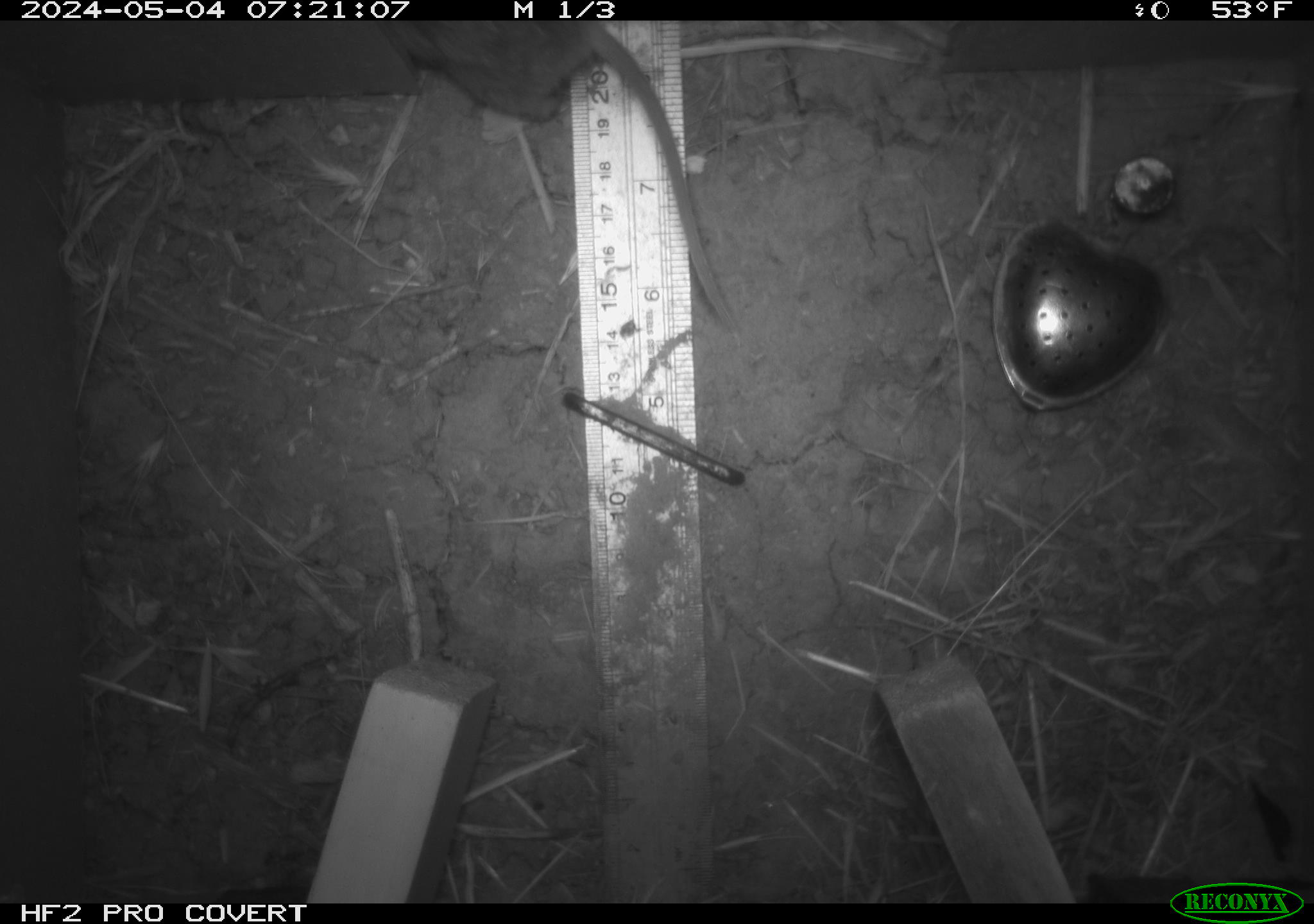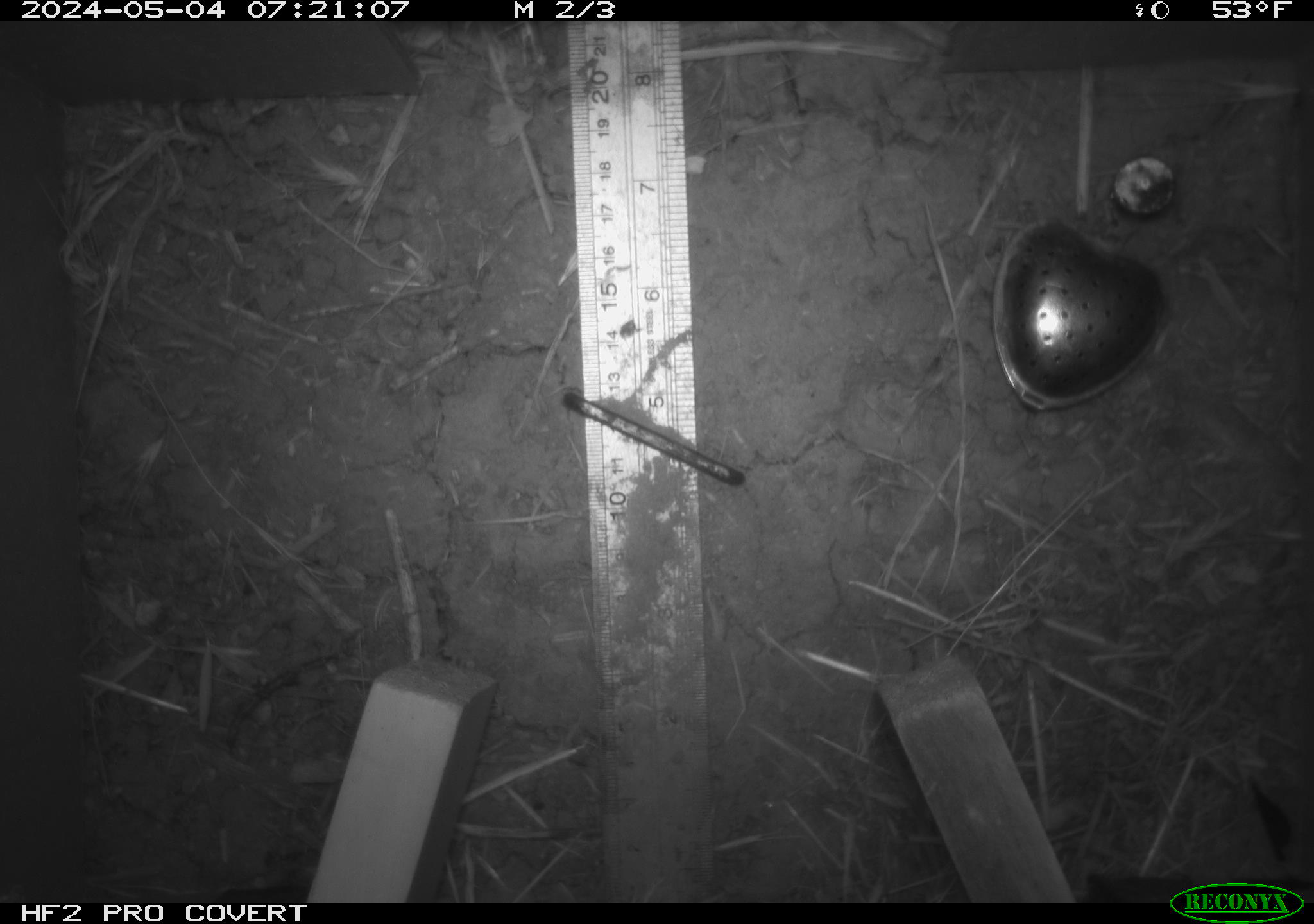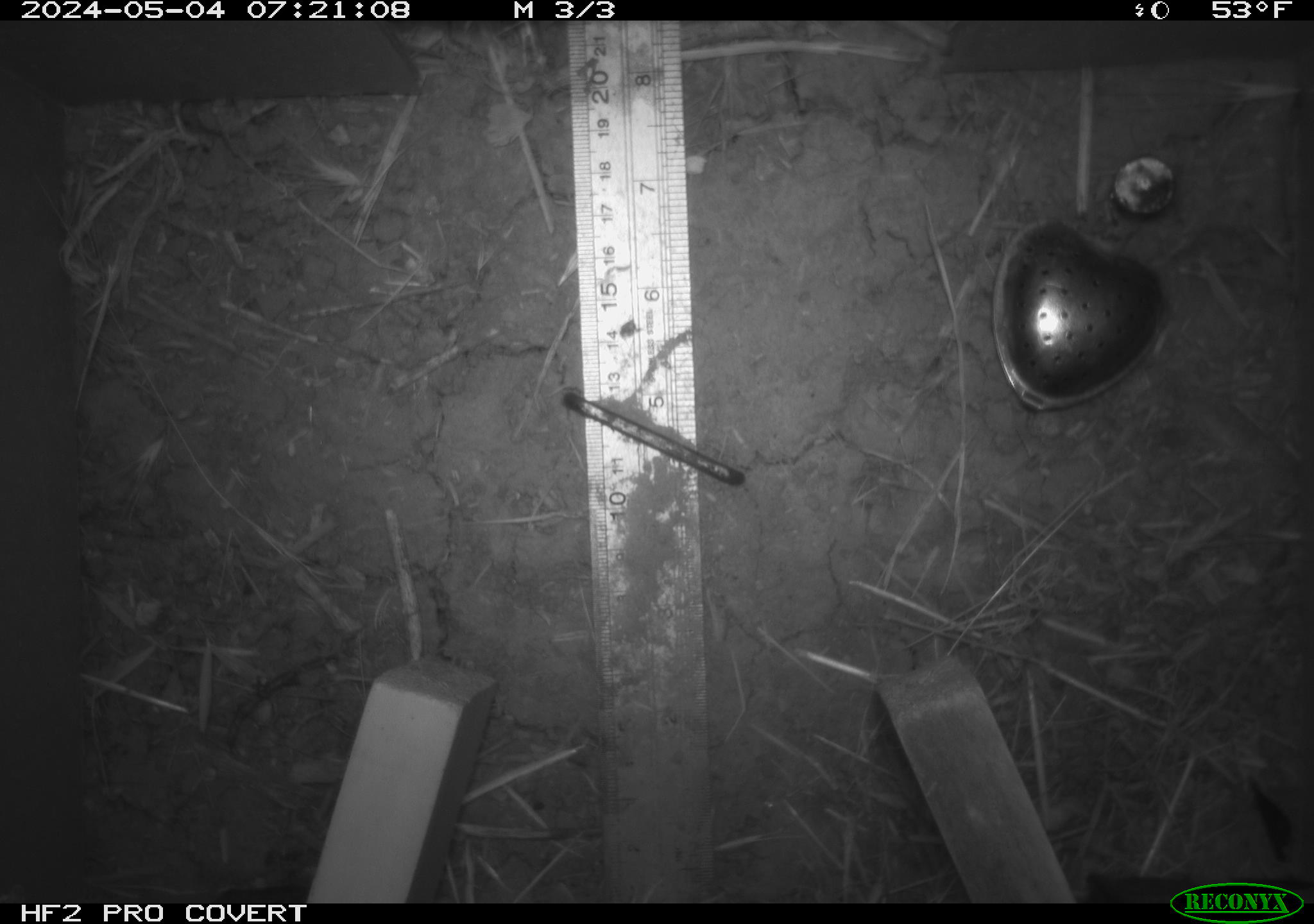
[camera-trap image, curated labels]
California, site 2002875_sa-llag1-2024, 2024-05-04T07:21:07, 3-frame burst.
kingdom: Animalia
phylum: Chordata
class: Mammalia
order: Rodentia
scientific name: Rodentia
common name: mouse species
Mouse species (Rodentia).